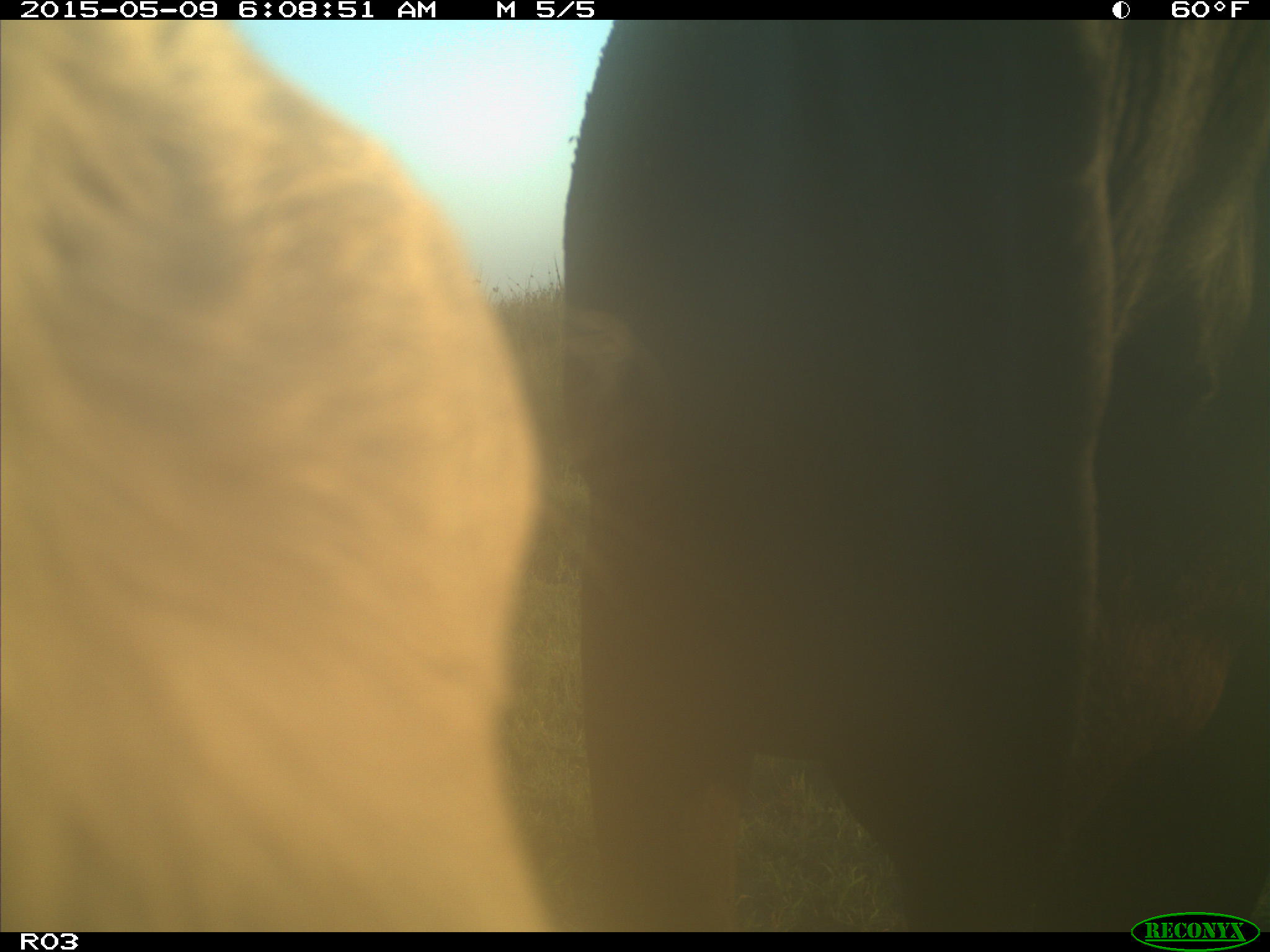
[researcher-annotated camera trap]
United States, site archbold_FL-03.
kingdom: Animalia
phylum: Chordata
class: Mammalia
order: Artiodactyla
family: Bovidae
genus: Bos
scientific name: Bos taurus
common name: domestic cow